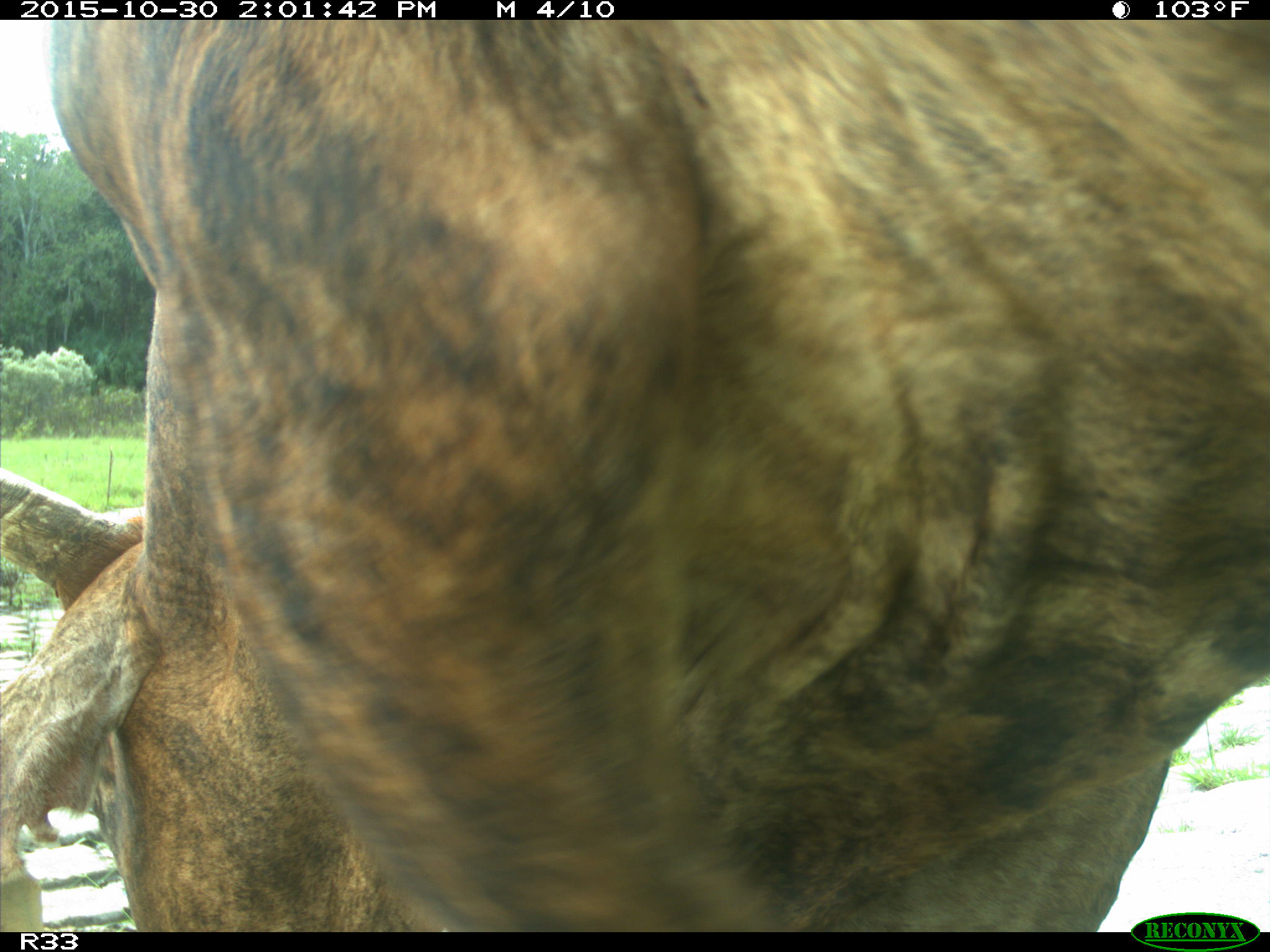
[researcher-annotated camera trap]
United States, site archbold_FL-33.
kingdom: Animalia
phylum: Chordata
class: Mammalia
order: Artiodactyla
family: Bovidae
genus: Bos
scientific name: Bos taurus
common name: domestic cow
Bos taurus (domestic cow).